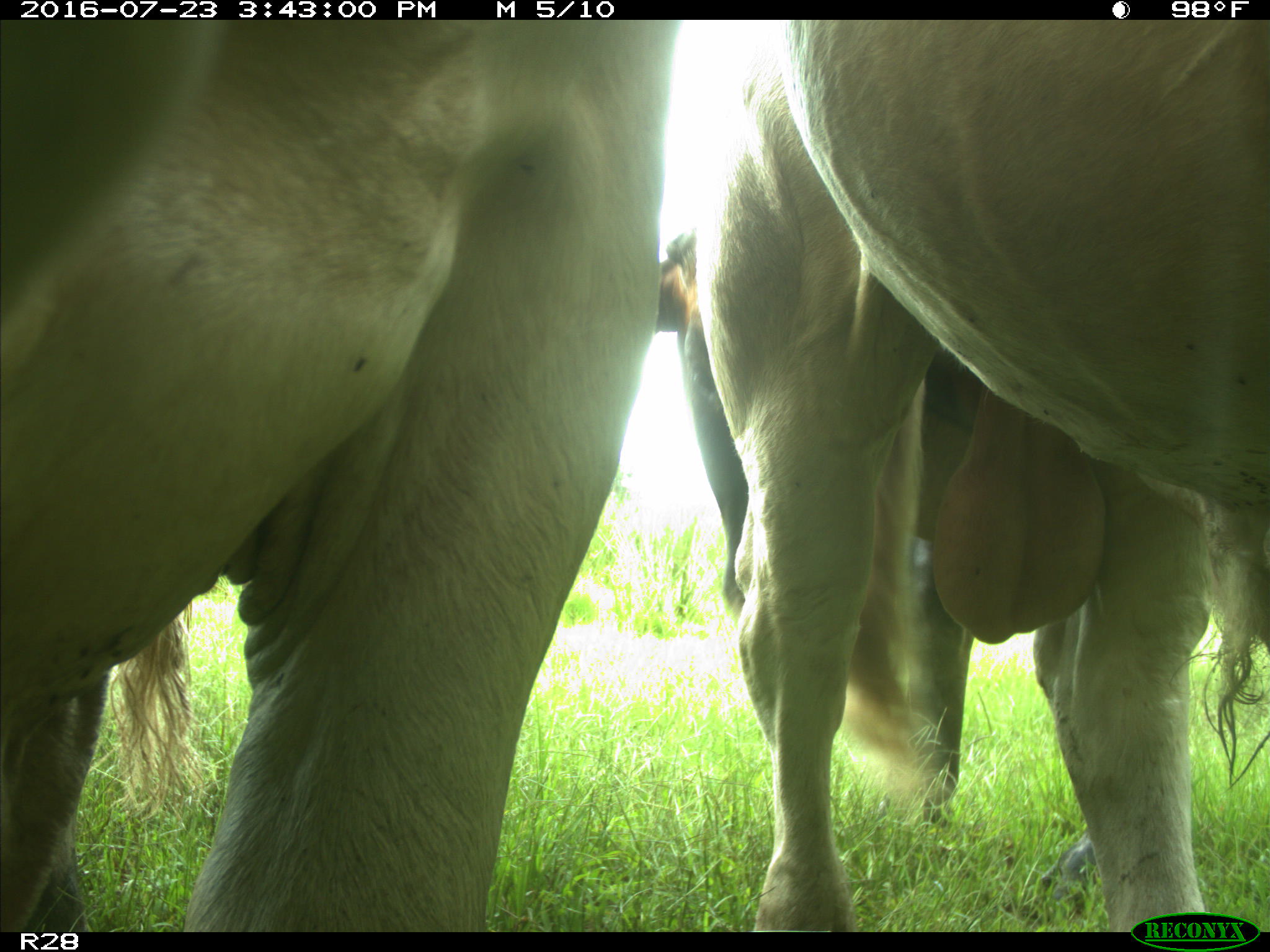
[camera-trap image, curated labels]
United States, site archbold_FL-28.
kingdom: Animalia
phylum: Chordata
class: Mammalia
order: Artiodactyla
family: Bovidae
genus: Bos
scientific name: Bos taurus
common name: domestic cow